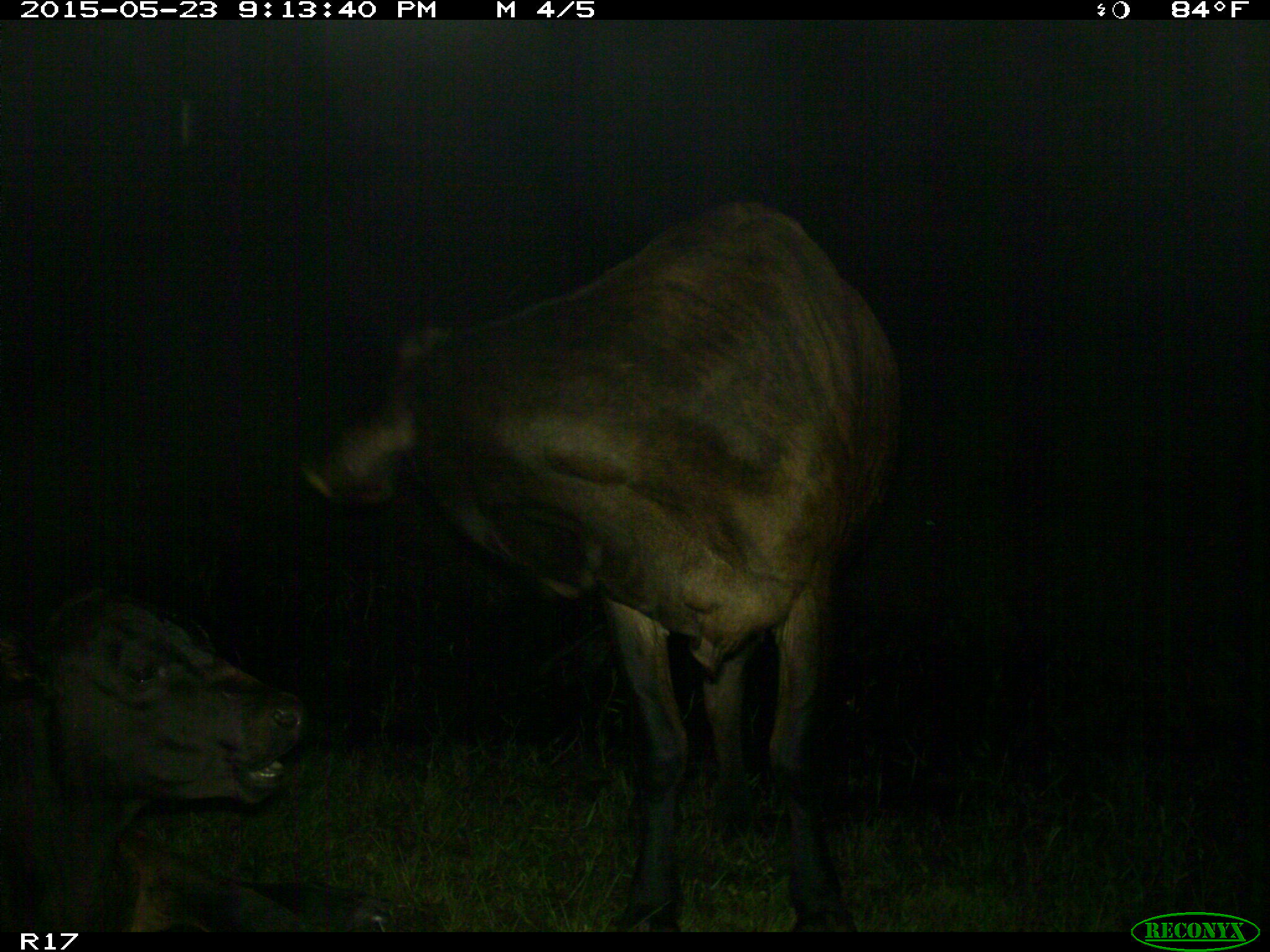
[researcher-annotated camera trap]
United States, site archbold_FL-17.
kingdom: Animalia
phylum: Chordata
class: Mammalia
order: Artiodactyla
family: Bovidae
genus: Bos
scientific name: Bos taurus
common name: domestic cow